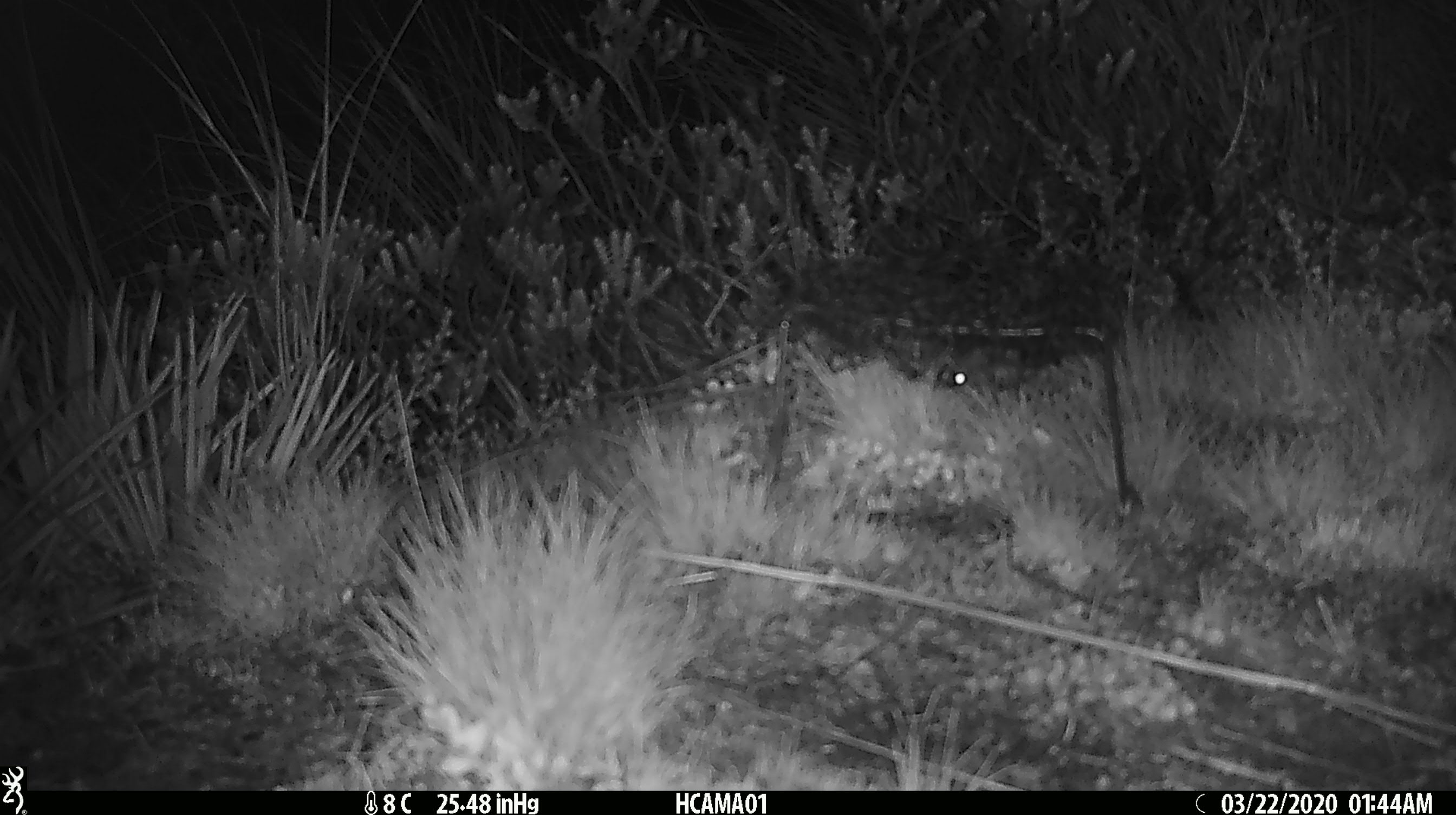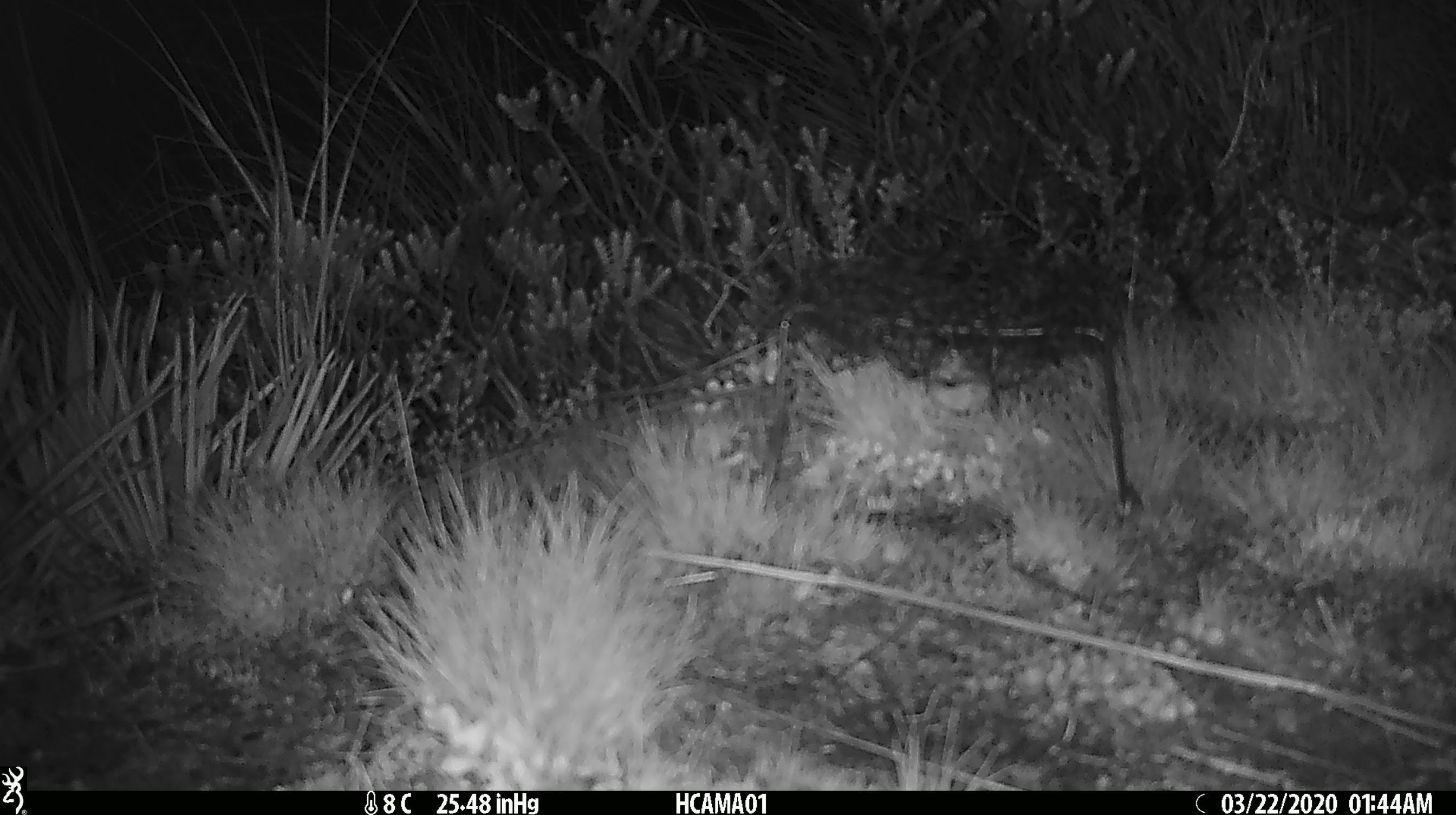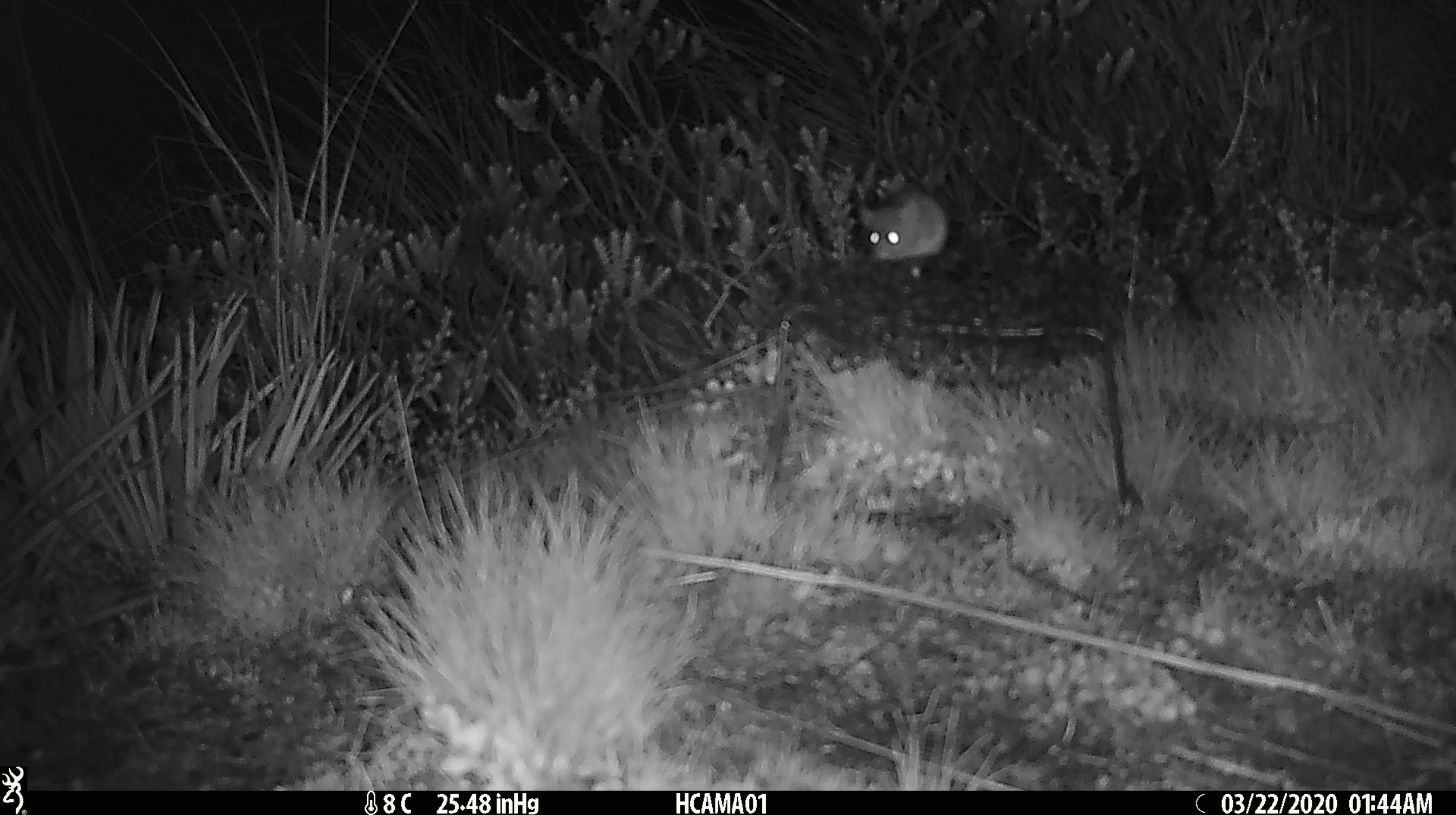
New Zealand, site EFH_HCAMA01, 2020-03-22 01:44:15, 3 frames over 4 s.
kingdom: Animalia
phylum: Chordata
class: Mammalia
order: Rodentia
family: Muridae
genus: Mus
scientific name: Mus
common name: mouse